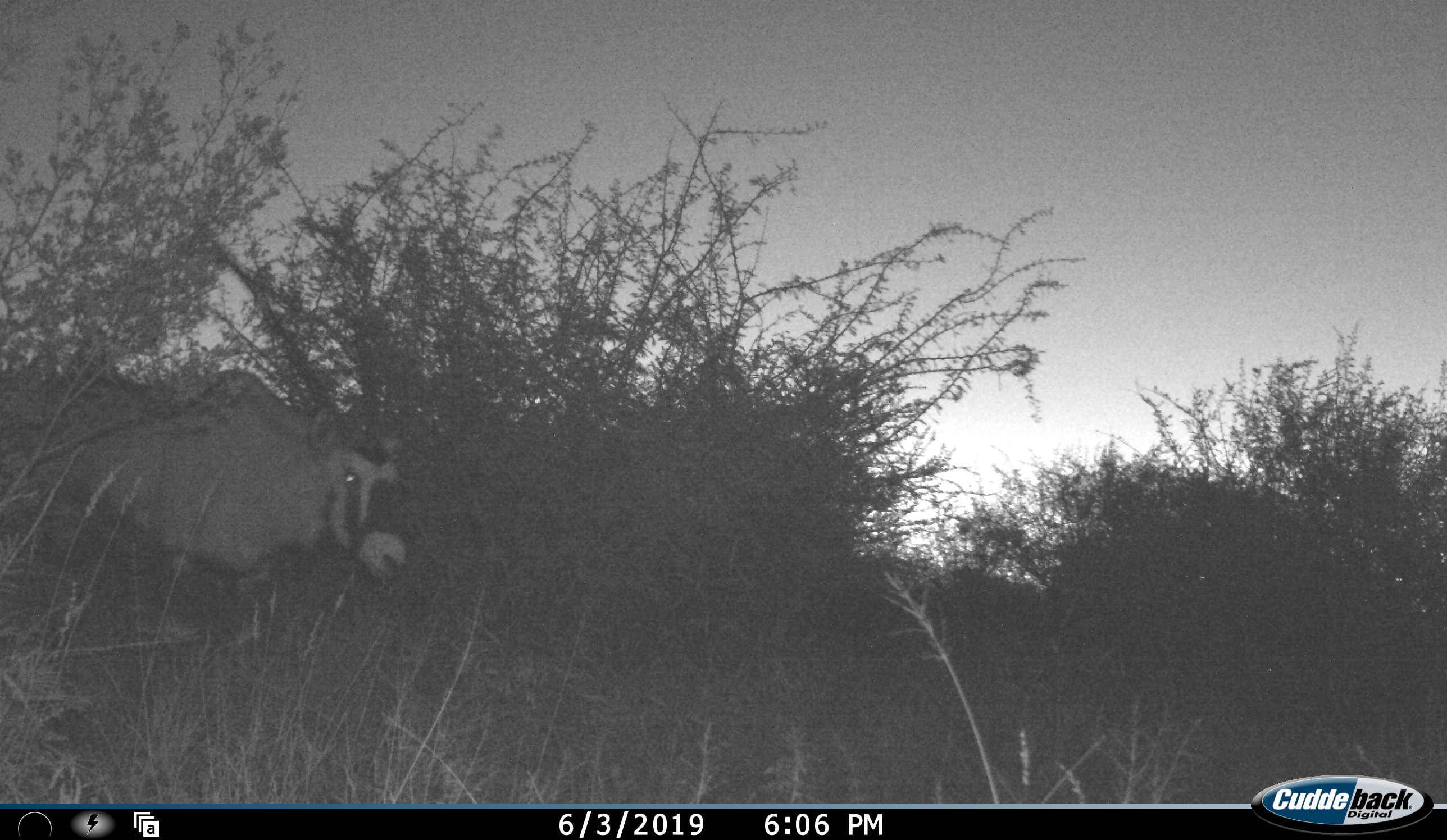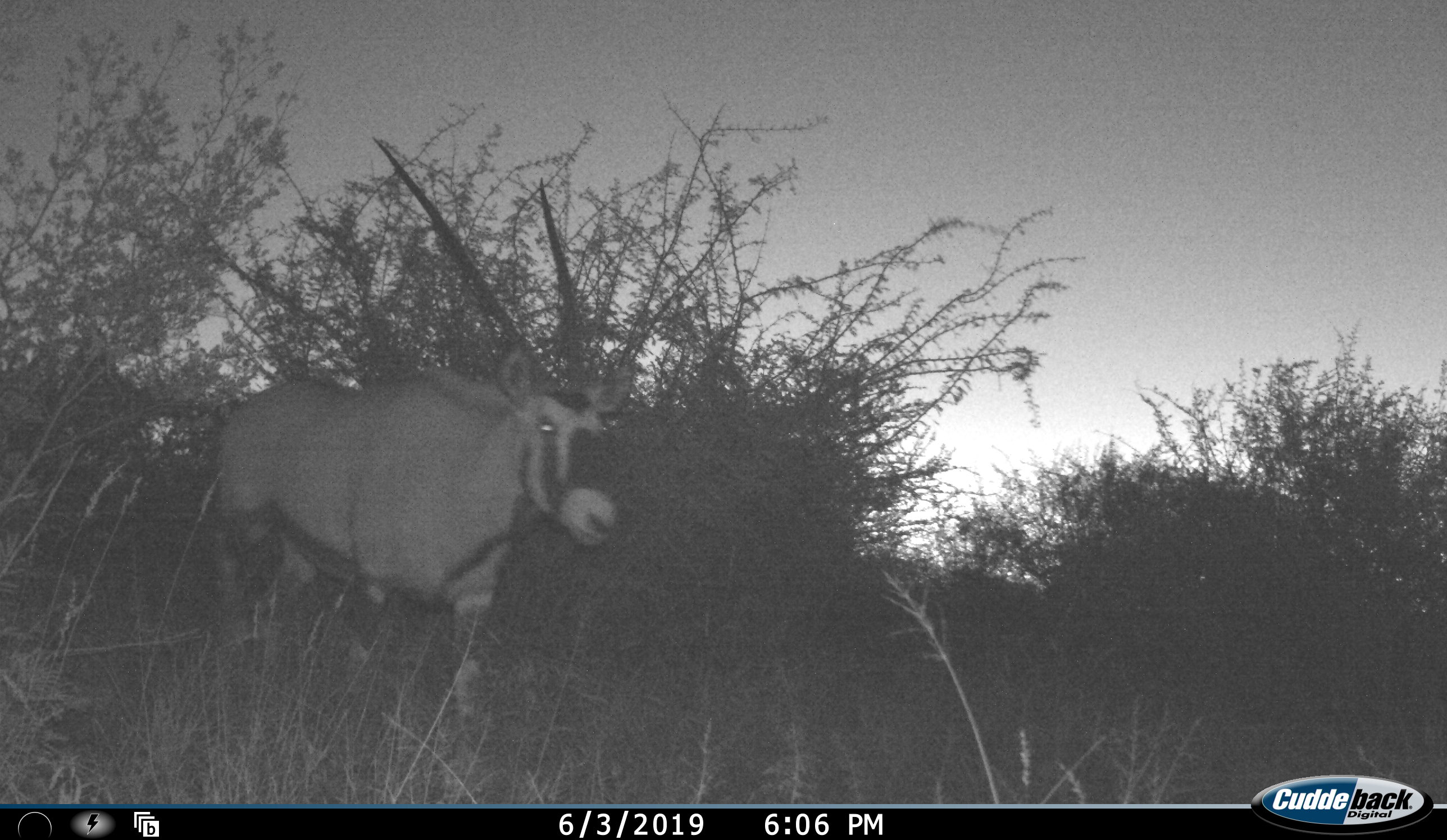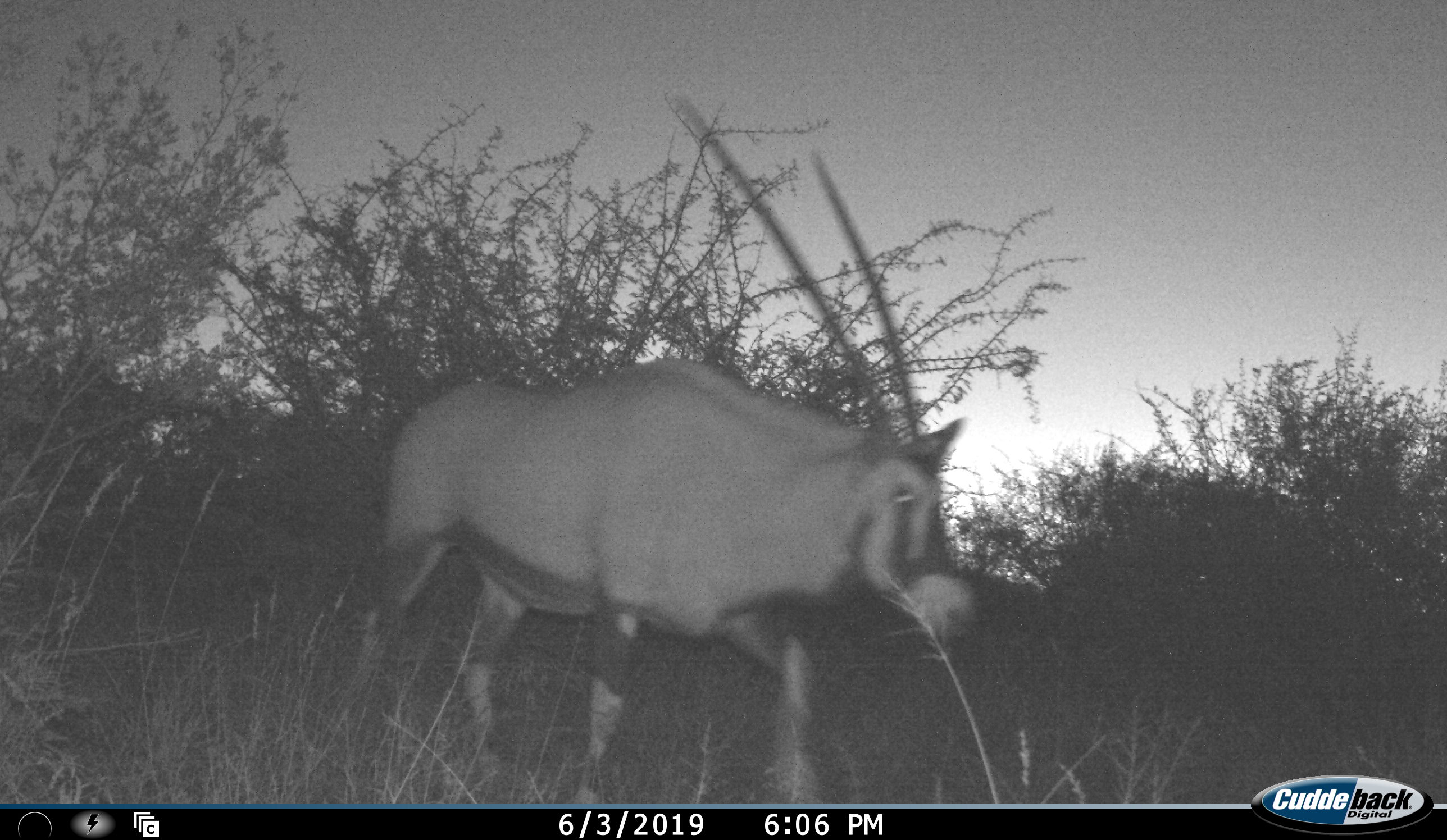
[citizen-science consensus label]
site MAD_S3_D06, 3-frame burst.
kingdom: Animalia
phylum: Chordata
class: Mammalia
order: Artiodactyla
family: Bovidae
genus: Oryx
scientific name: Oryx gazella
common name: gemsbok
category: oryx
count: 1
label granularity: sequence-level